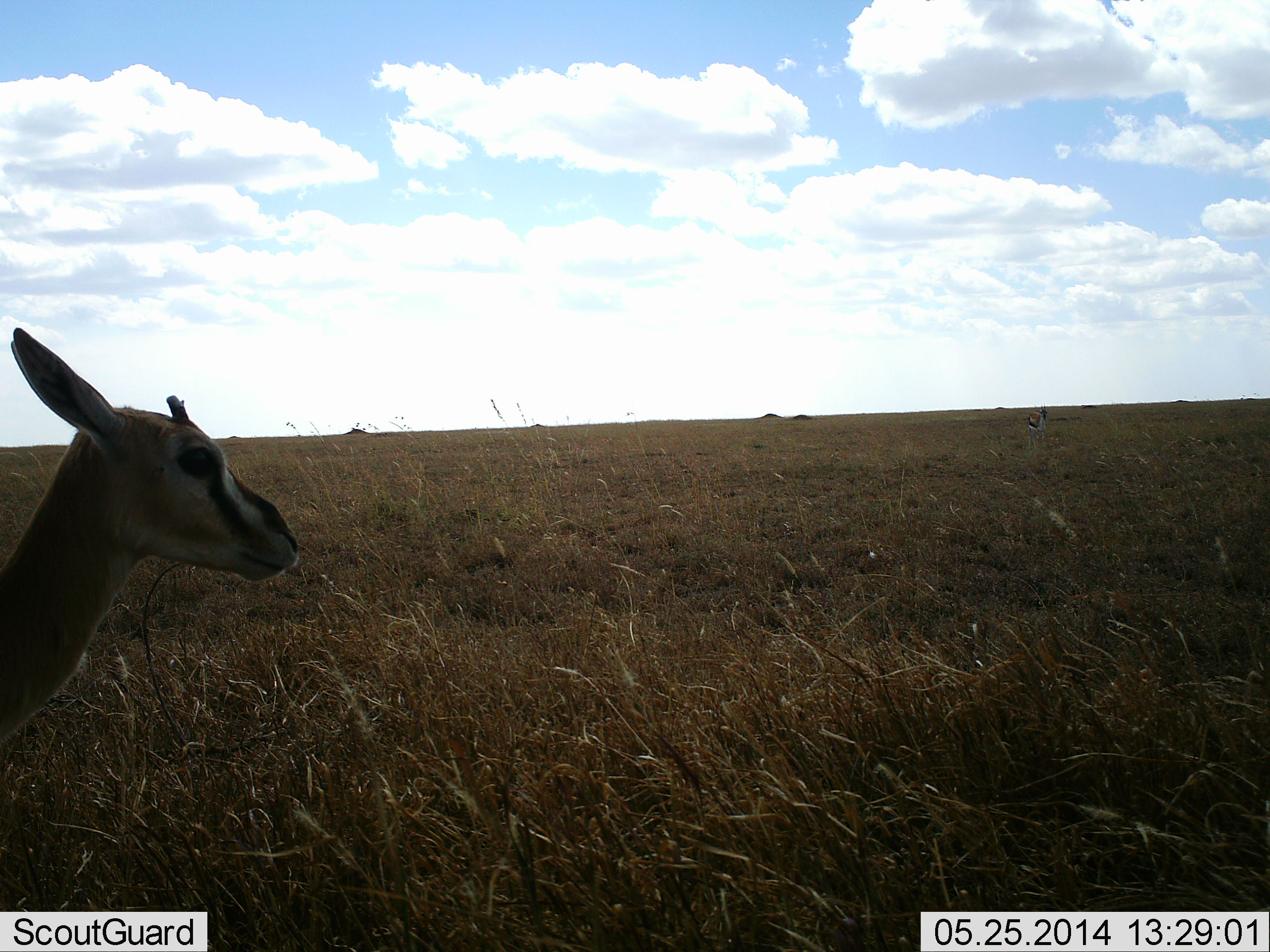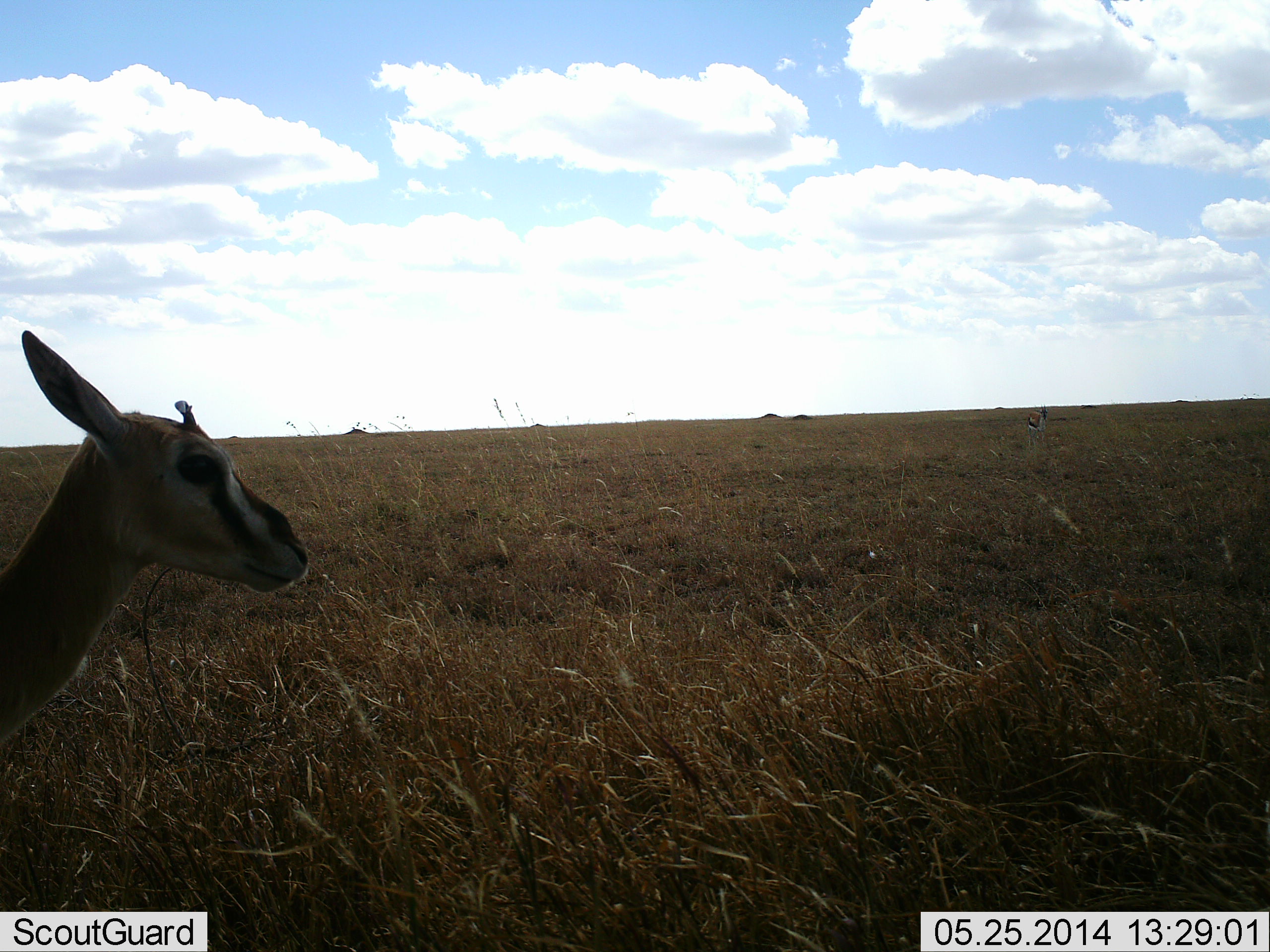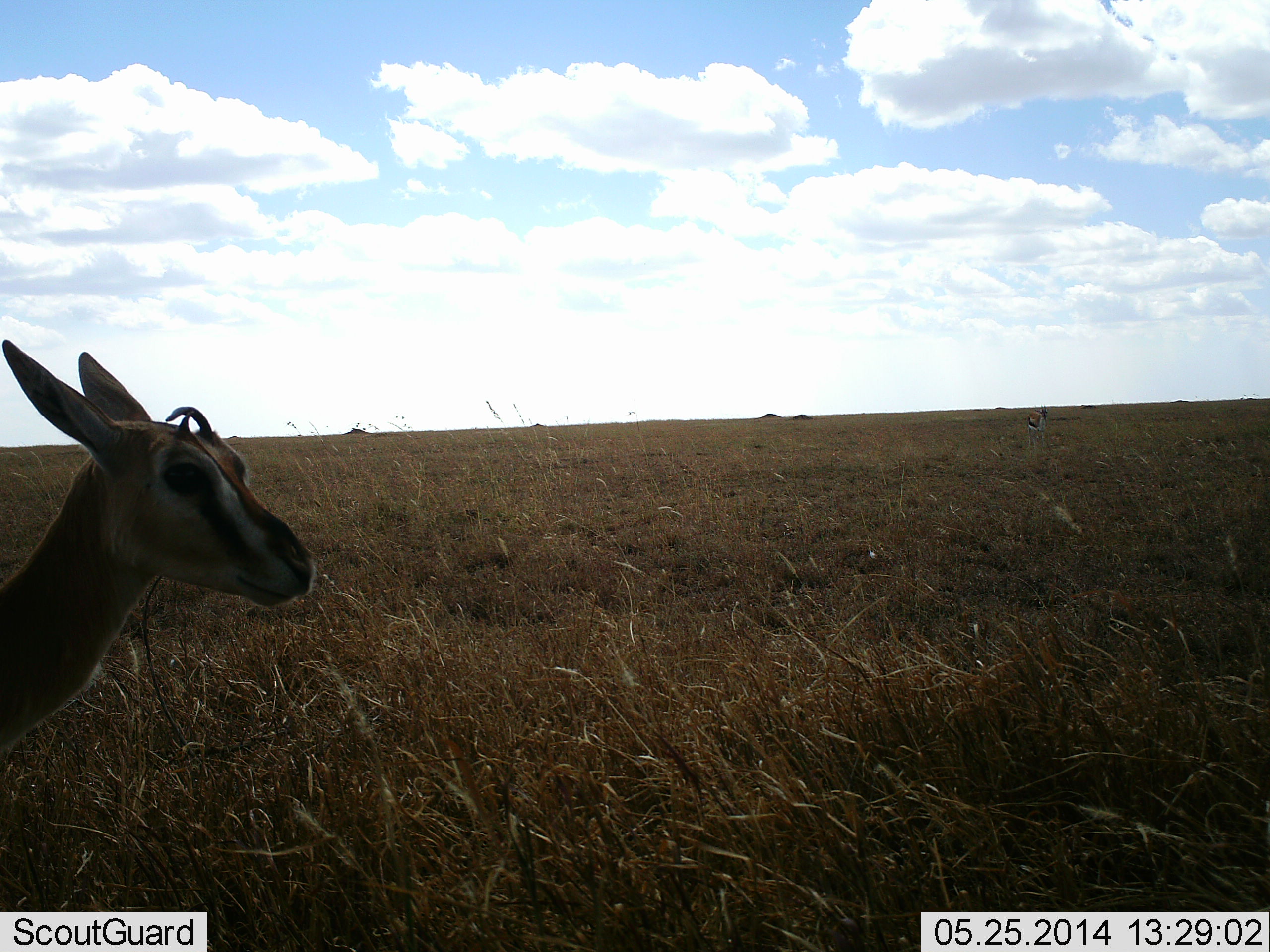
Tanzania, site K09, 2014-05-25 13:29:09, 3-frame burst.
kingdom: Animalia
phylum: Chordata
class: Mammalia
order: Artiodactyla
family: Bovidae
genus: Eudorcas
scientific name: Eudorcas thomsonii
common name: thomson's gazelle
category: gazellethomsons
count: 1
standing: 100%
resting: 0%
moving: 0%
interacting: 0%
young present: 0%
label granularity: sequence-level